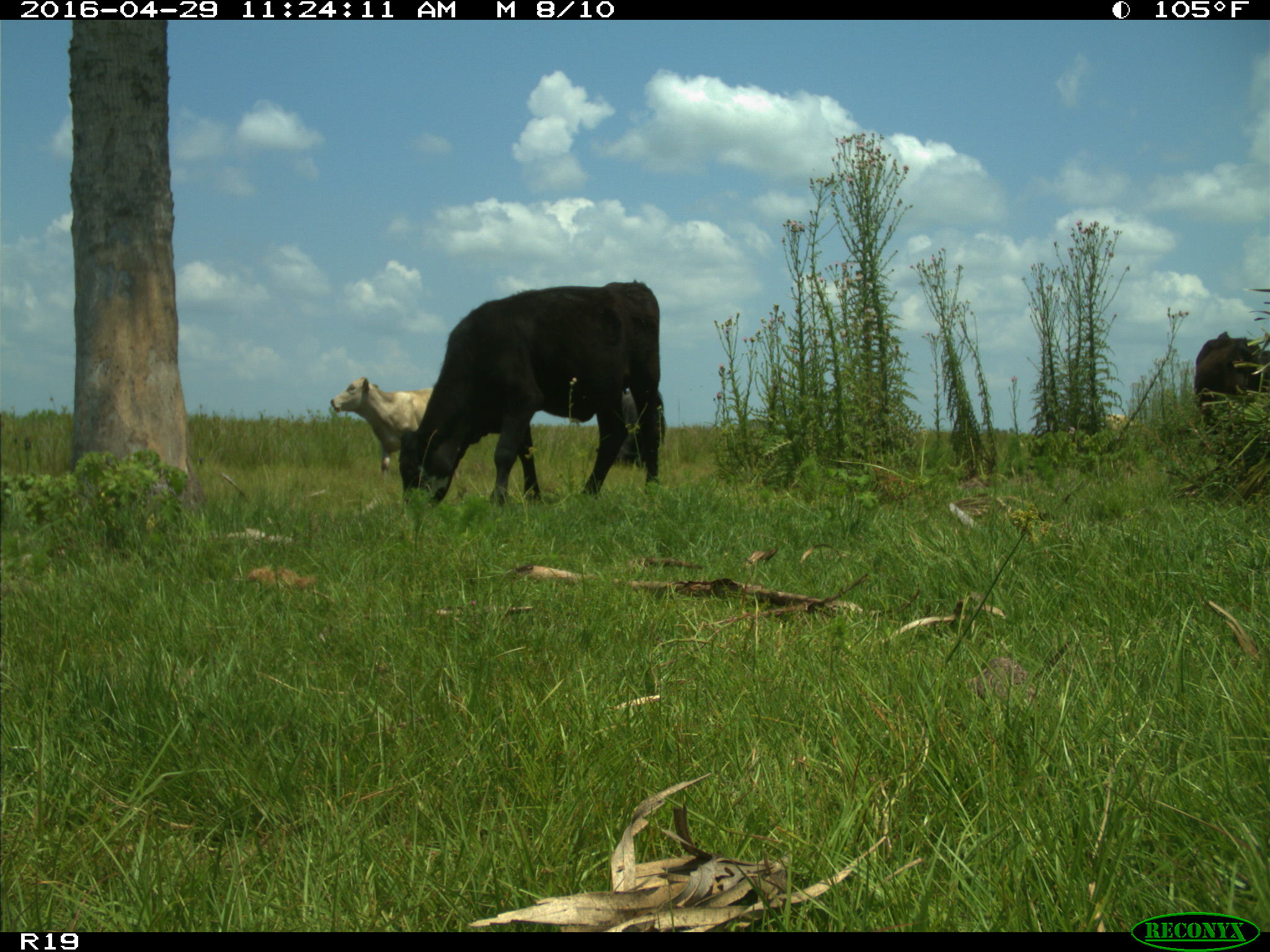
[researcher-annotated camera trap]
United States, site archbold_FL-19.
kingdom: Animalia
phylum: Chordata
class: Mammalia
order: Artiodactyla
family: Bovidae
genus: Bos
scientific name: Bos taurus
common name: domestic cow